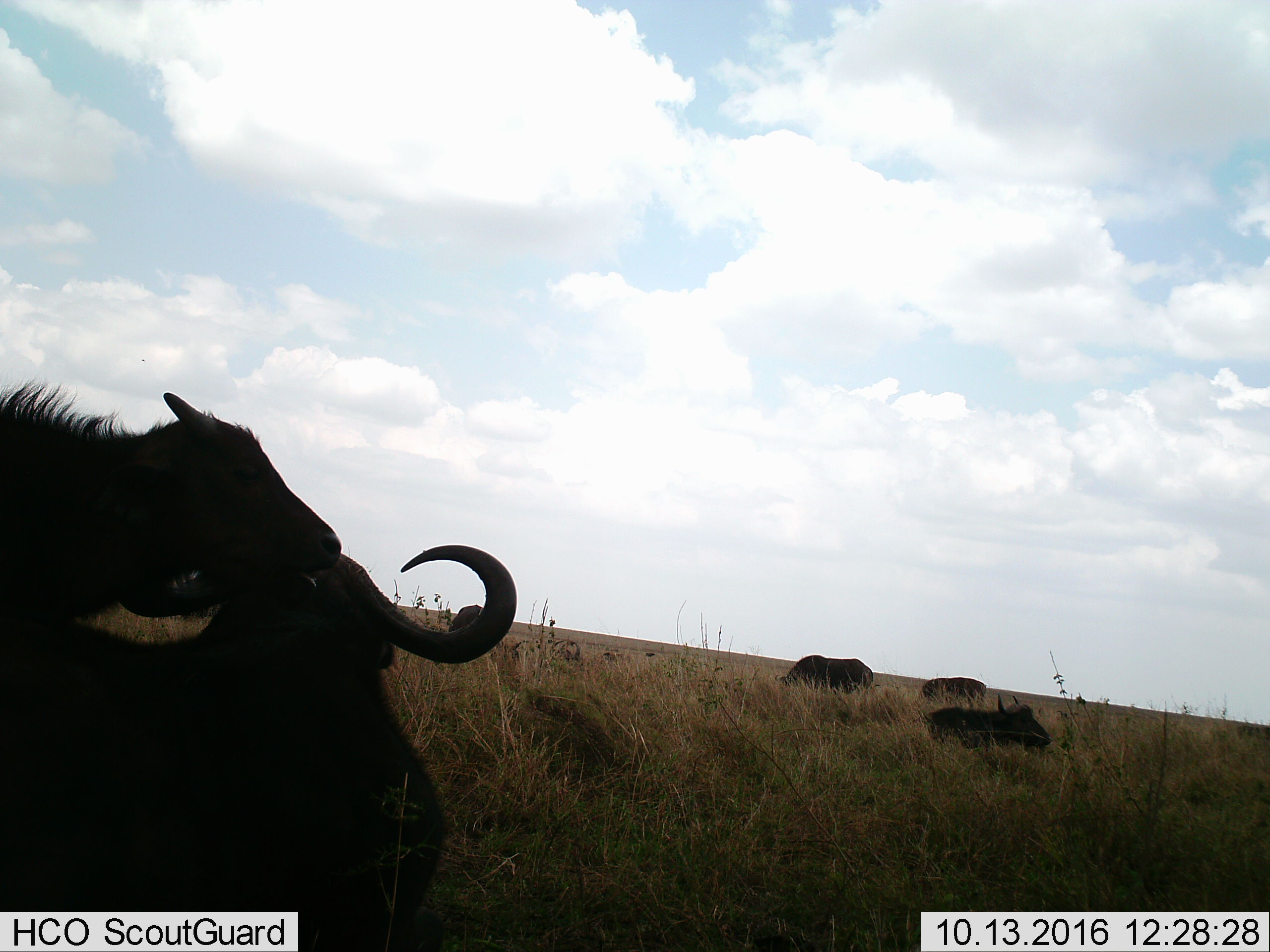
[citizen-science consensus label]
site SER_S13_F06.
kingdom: Animalia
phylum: Chordata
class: Mammalia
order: Artiodactyla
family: Bovidae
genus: Syncerus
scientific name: Syncerus caffer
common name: african buffalo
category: buffalo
Buffalo (african buffalo) (Syncerus caffer), count 6. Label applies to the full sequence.